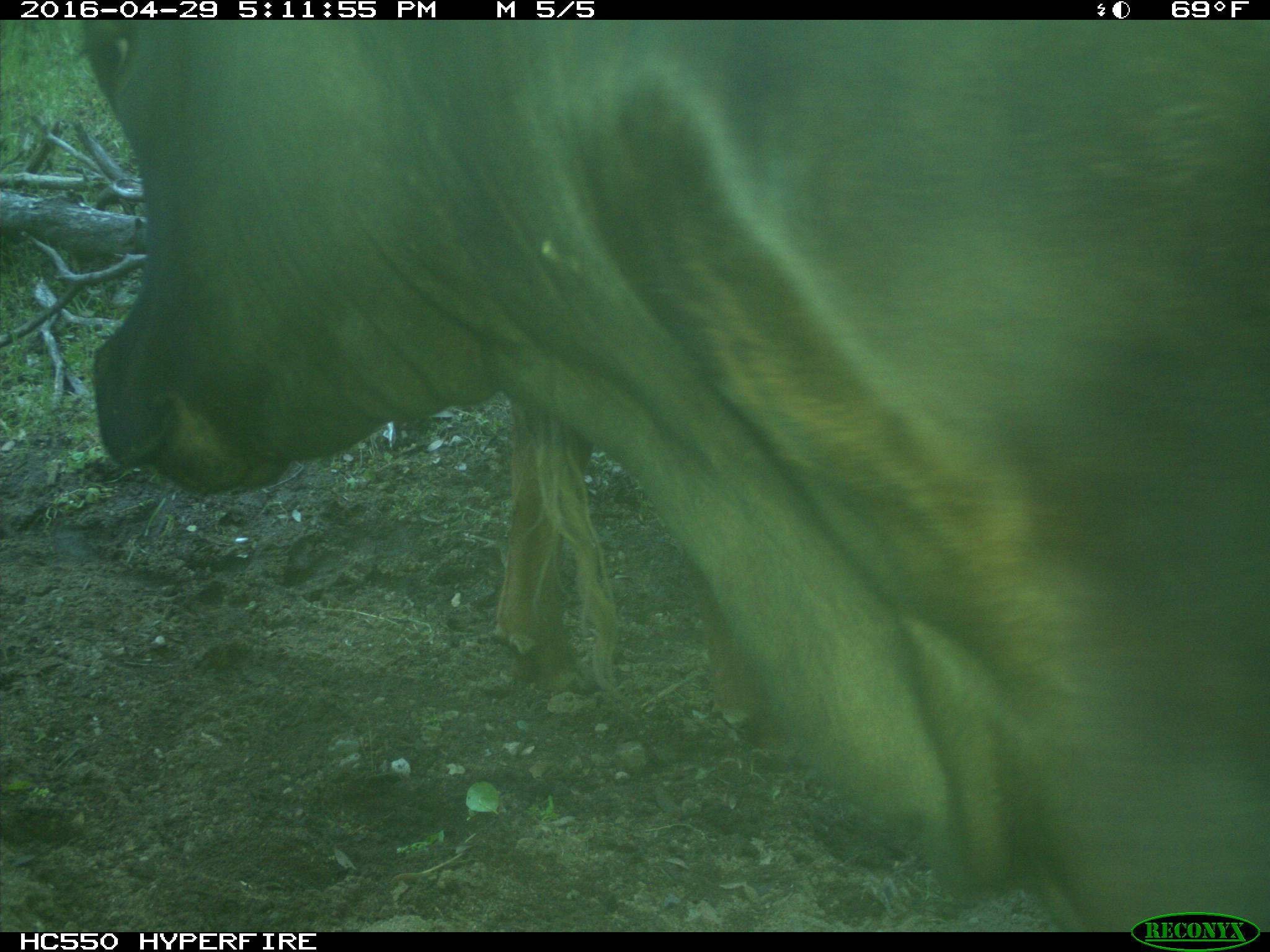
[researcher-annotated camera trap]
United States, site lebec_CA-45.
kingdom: Animalia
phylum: Chordata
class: Mammalia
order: Artiodactyla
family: Bovidae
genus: Bos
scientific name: Bos taurus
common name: domestic cow